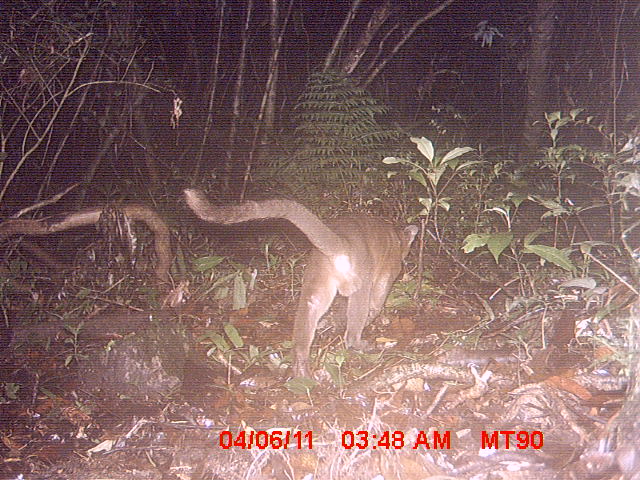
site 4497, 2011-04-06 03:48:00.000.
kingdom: Animalia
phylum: Chordata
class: Mammalia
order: Carnivora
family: Eupleridae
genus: Cryptoprocta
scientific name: Cryptoprocta ferox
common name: fossa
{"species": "Cryptoprocta ferox (fossa)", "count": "1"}